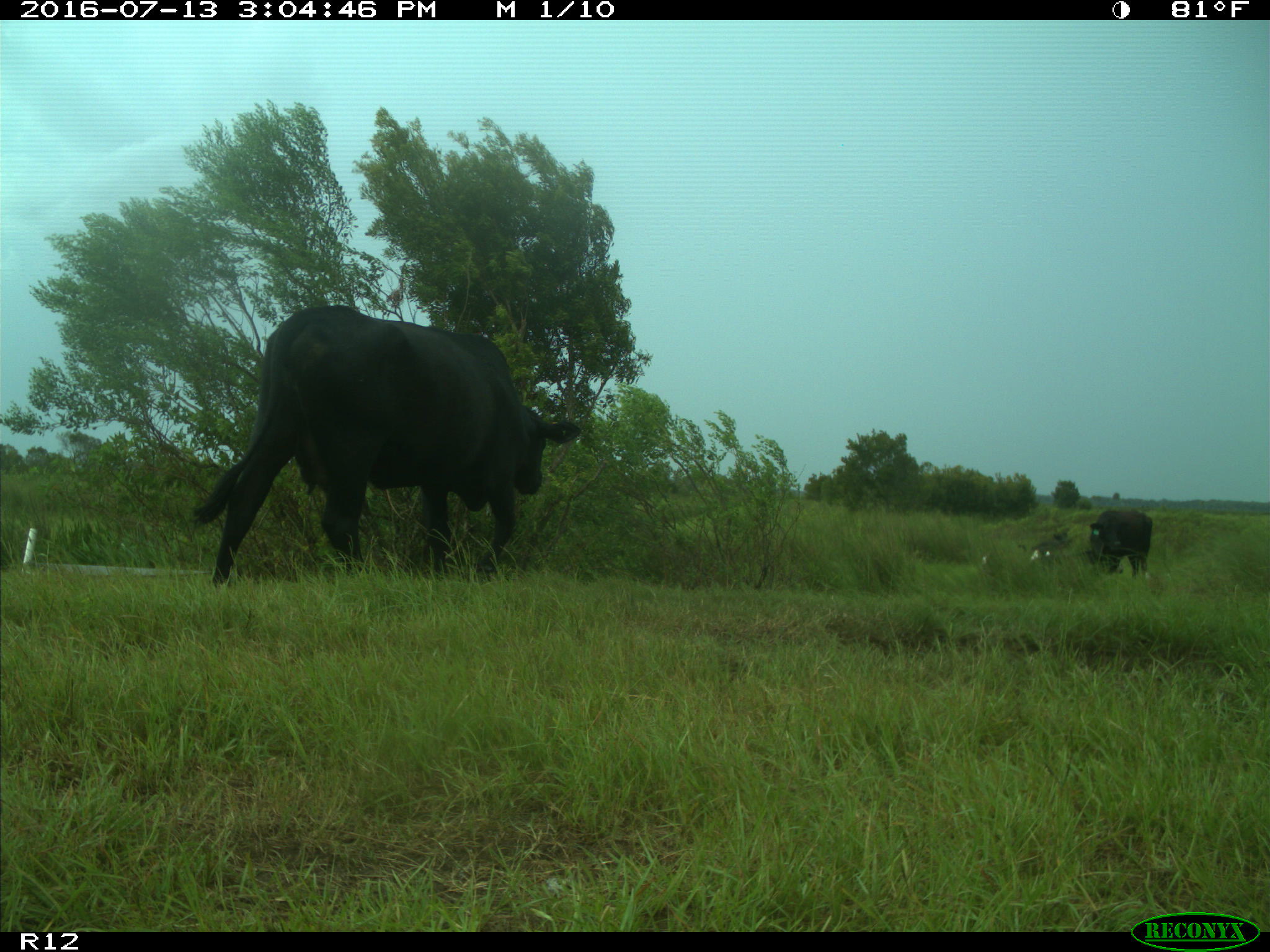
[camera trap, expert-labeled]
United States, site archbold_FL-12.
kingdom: Animalia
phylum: Chordata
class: Mammalia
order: Artiodactyla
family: Bovidae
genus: Bos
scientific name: Bos taurus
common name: domestic cow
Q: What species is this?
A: Bos taurus (domestic cow).